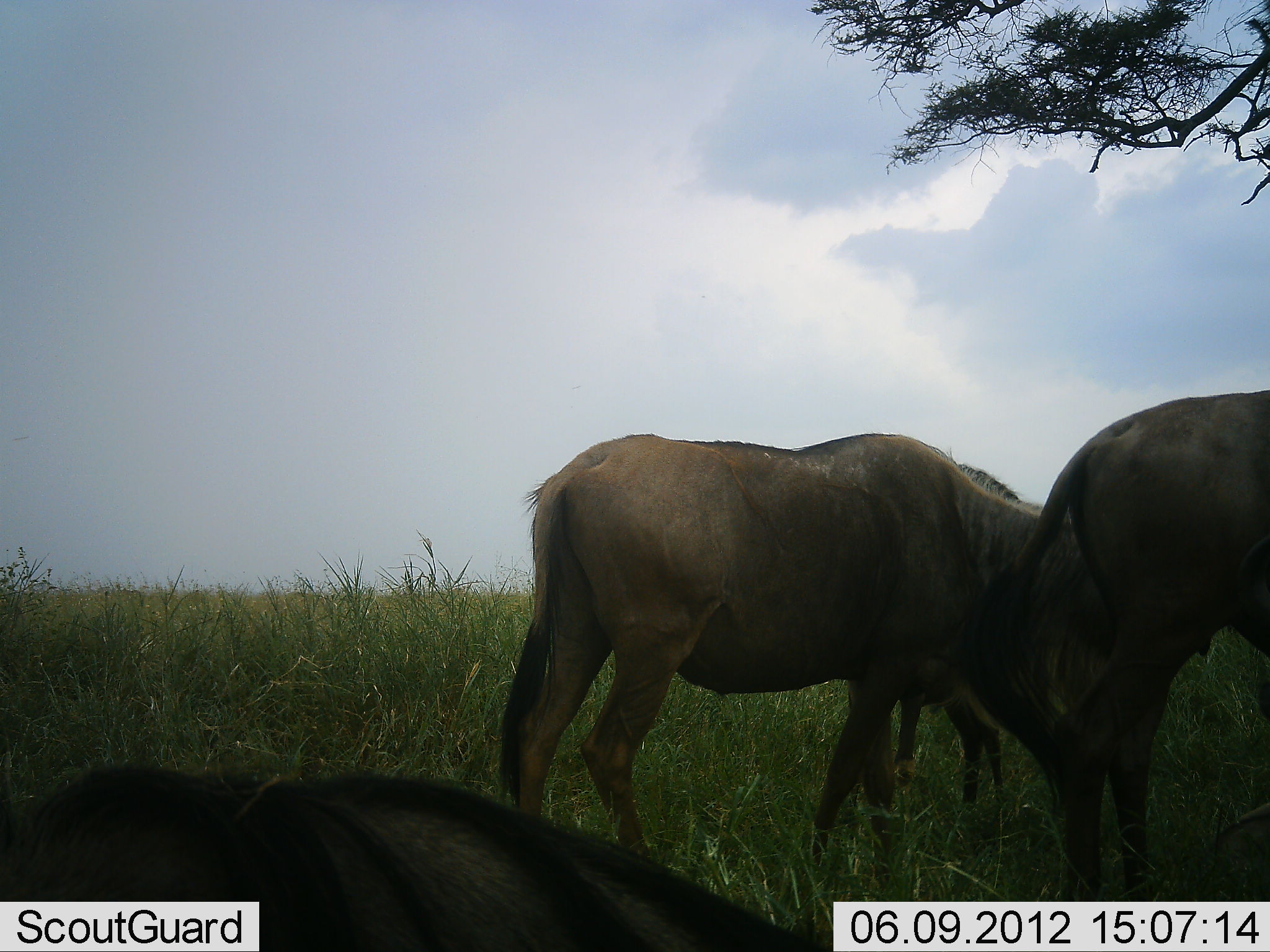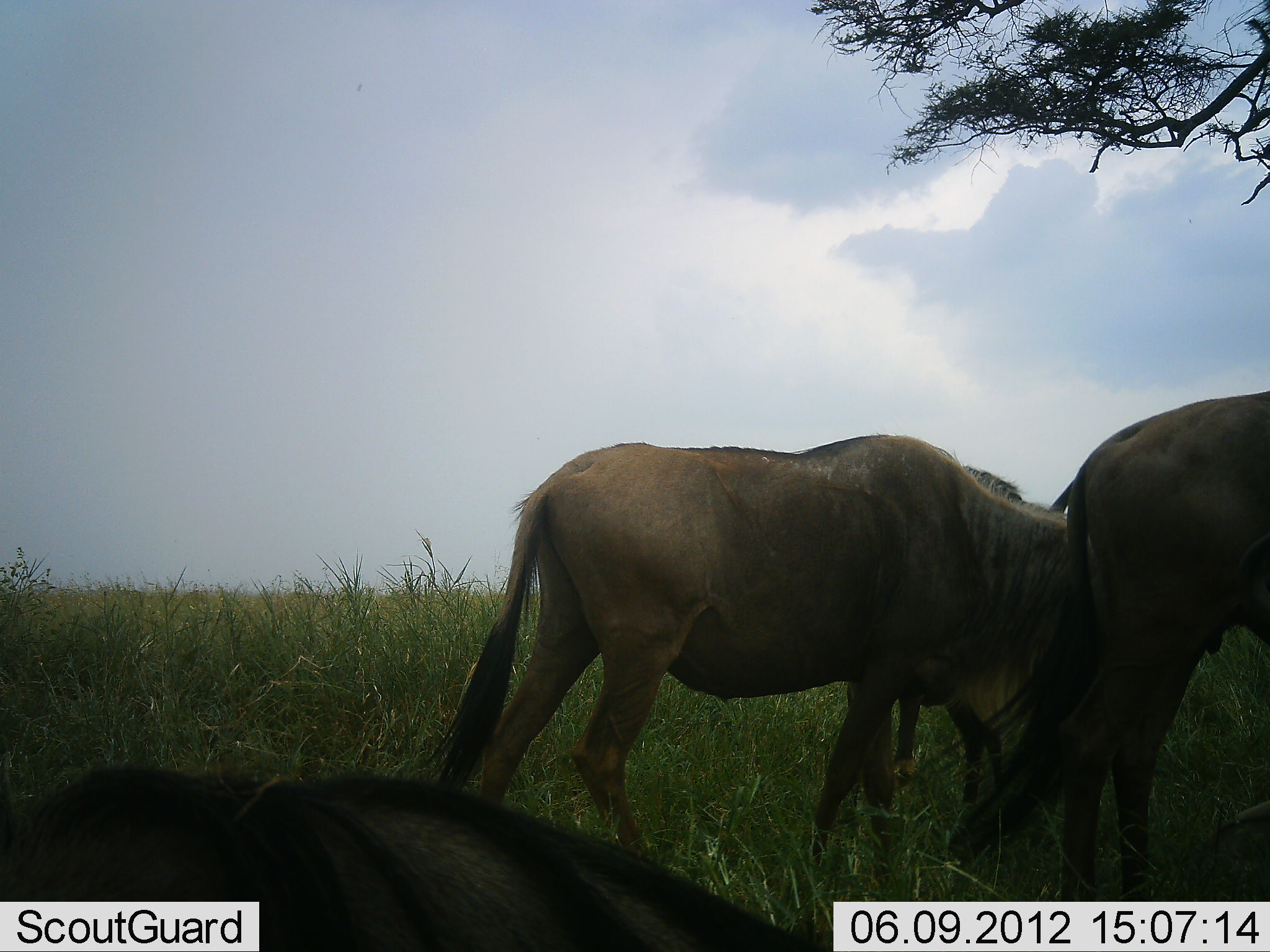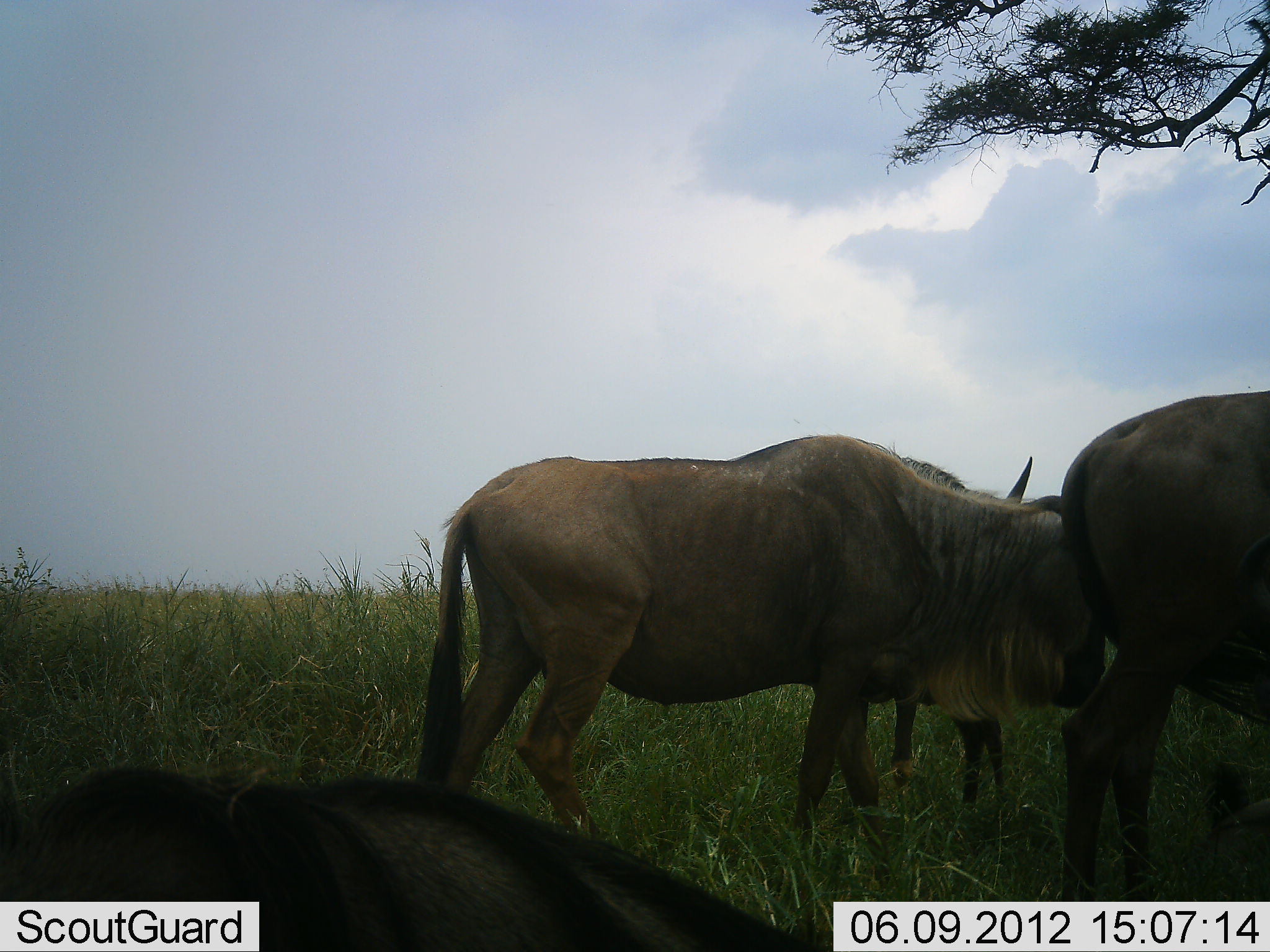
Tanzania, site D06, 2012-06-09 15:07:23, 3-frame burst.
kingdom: Animalia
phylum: Chordata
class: Mammalia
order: Artiodactyla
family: Bovidae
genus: Connochaetes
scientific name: Connochaetes taurinus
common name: blue wildebeest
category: wildebeest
Wildebeest (blue wildebeest) (Connochaetes taurinus), count 4. Behavior (volunteer vote fractions): standing 80%, resting 60%, moving 40%, interacting 0%. Young present (vote fraction): 0%. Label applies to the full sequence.